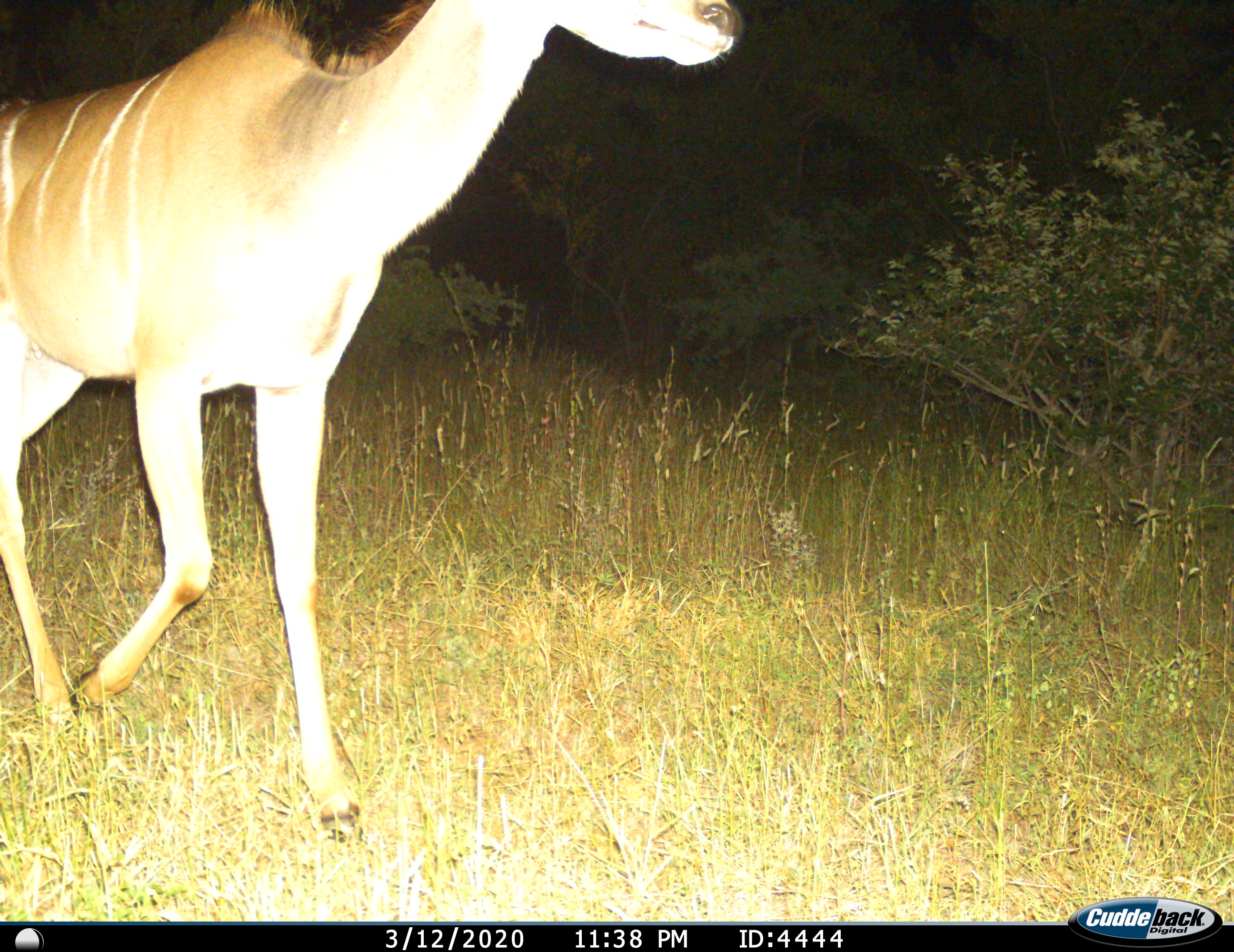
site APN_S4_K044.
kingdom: Animalia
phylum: Chordata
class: Mammalia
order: Artiodactyla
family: Bovidae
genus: Tragelaphus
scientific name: Tragelaphus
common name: kudu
Kudu (Tragelaphus), count 1. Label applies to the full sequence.